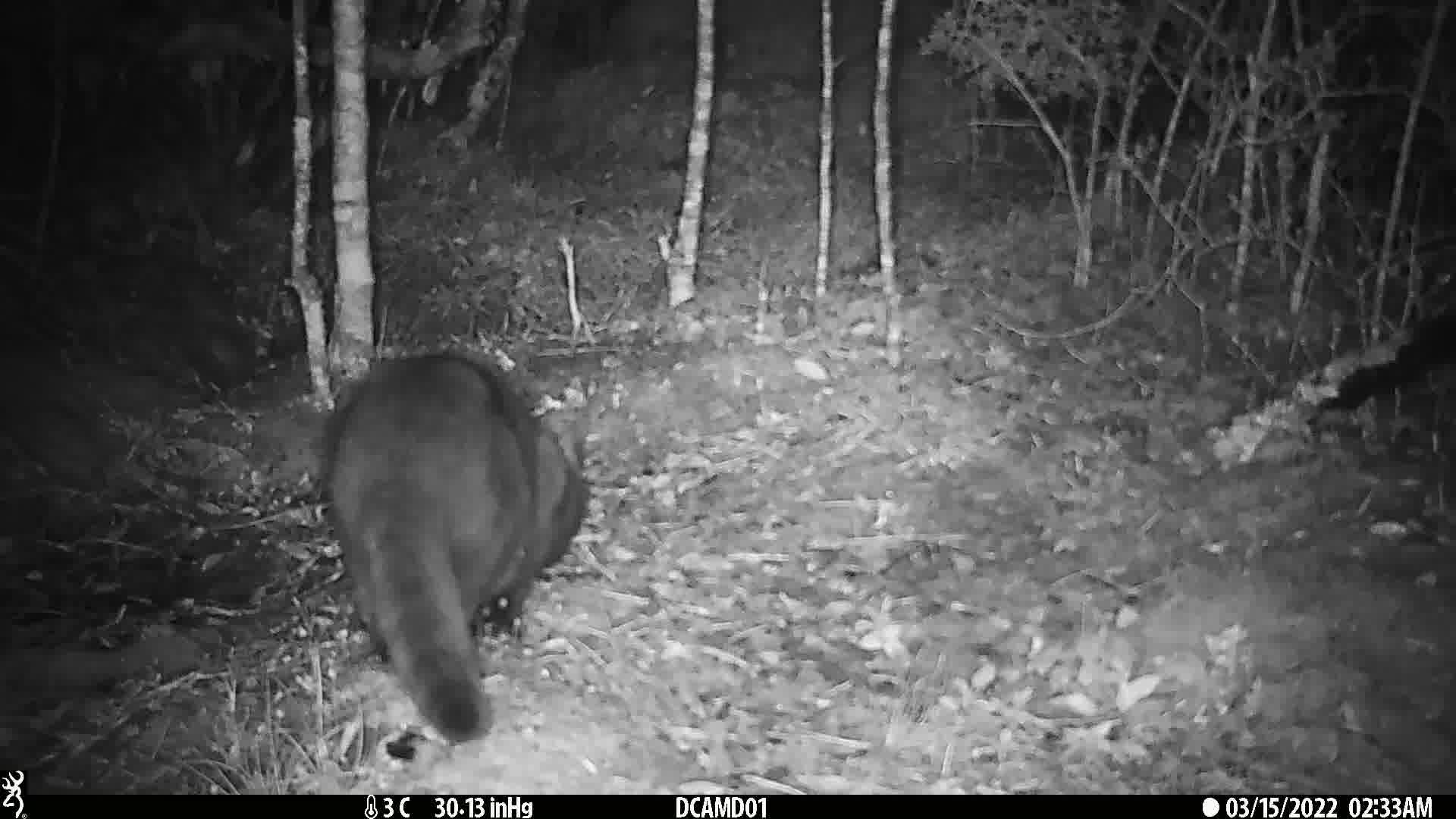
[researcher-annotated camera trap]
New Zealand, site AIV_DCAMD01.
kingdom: Animalia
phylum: Chordata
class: Mammalia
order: Carnivora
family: Felidae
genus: Felis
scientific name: Felis catus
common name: domestic cat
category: cat